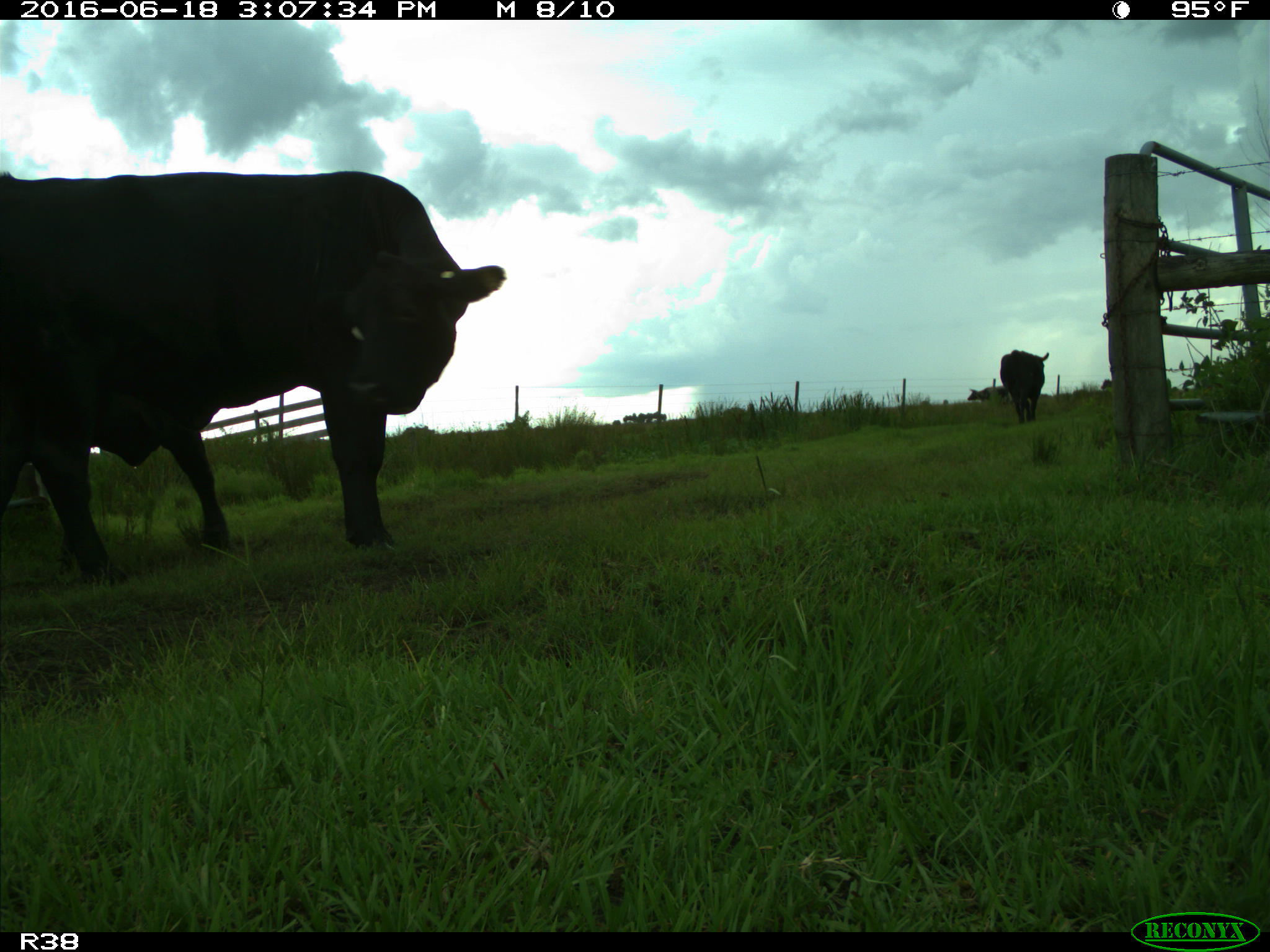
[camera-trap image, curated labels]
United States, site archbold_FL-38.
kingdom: Animalia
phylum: Chordata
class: Mammalia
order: Artiodactyla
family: Bovidae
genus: Bos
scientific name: Bos taurus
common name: domestic cow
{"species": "Bos taurus (domestic cow)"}